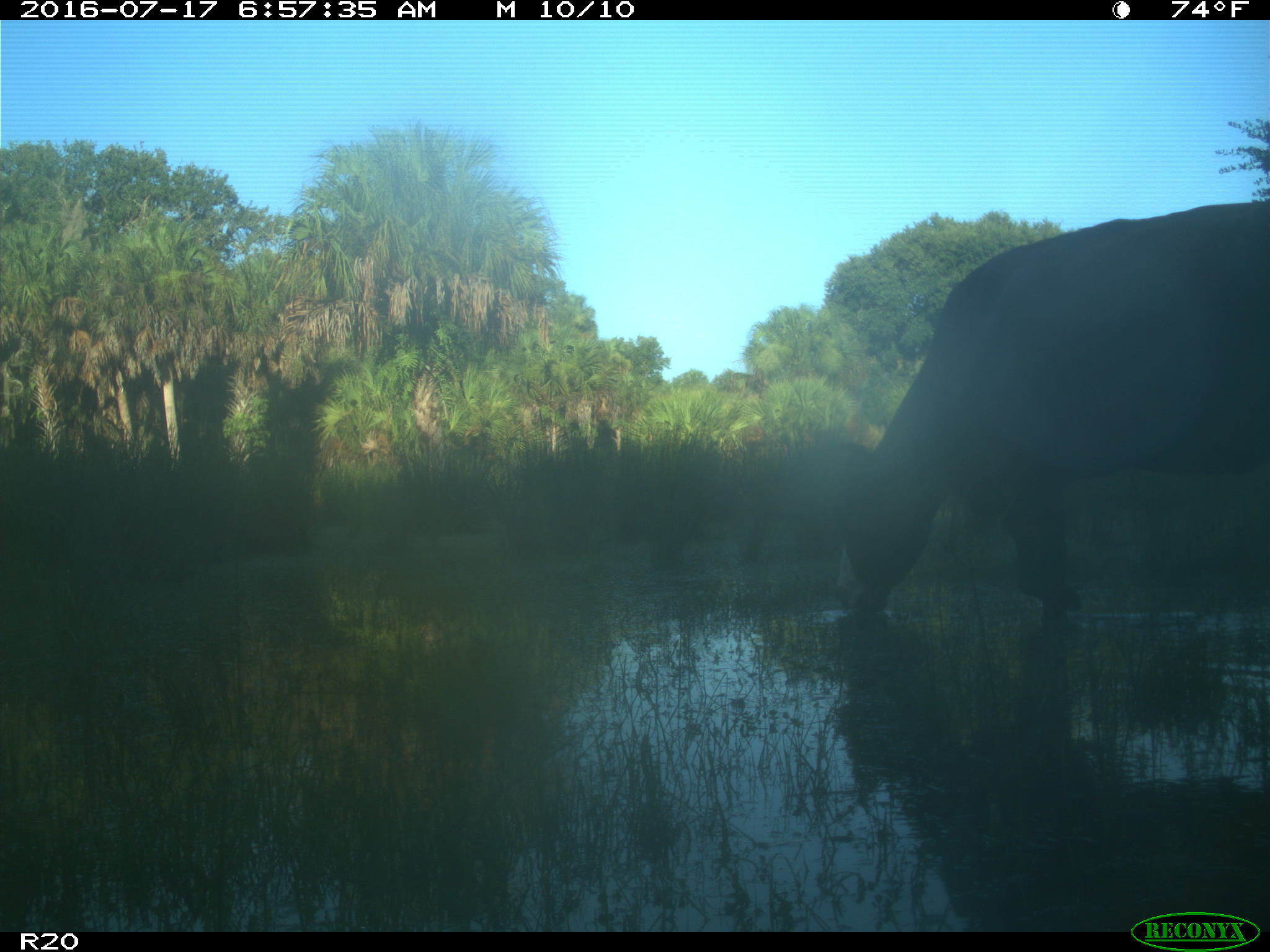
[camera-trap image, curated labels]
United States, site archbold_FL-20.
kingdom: Animalia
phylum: Chordata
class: Mammalia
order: Artiodactyla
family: Bovidae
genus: Bos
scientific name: Bos taurus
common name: domestic cow